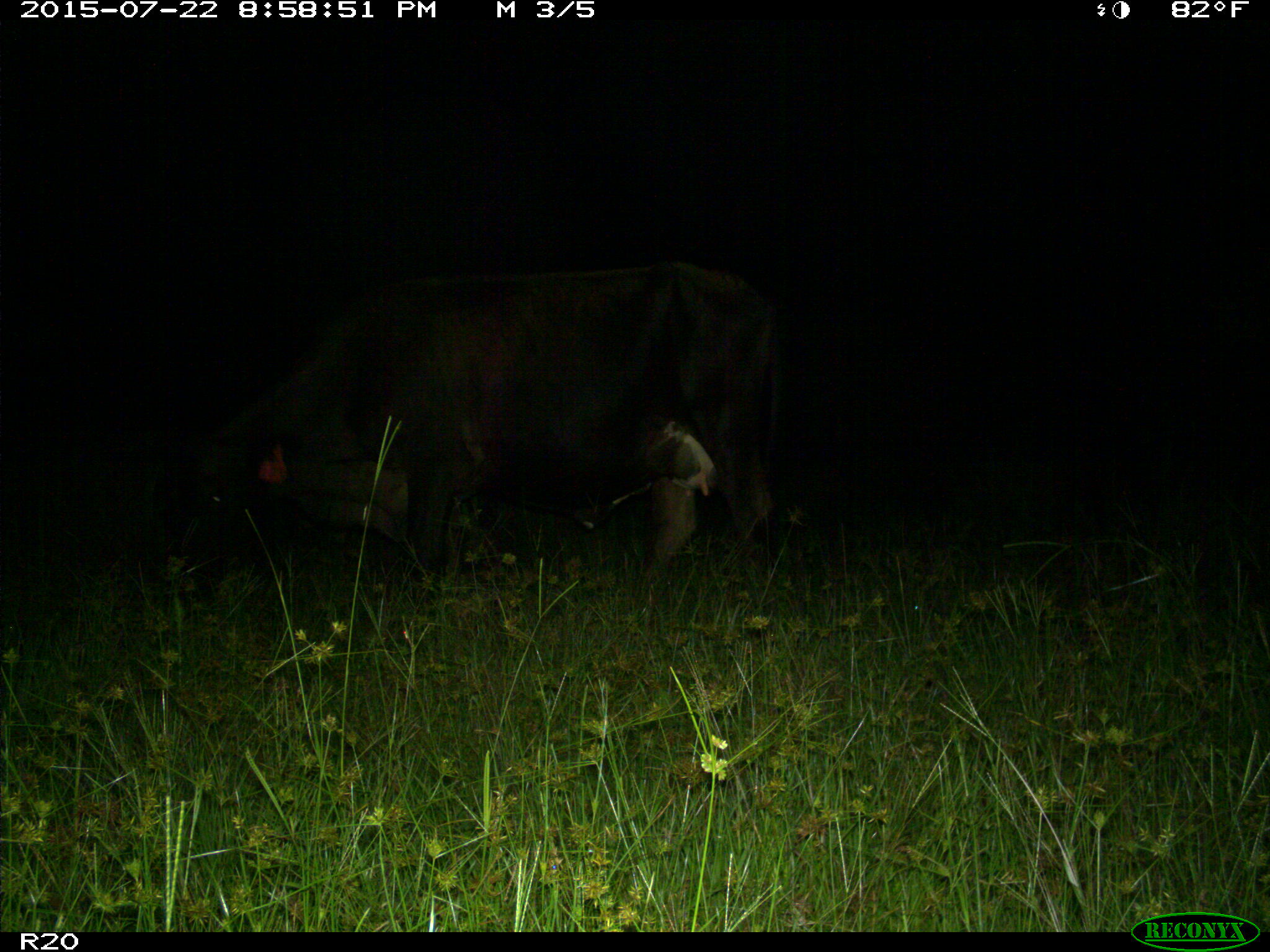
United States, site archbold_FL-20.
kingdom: Animalia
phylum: Chordata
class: Mammalia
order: Artiodactyla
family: Bovidae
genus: Bos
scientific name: Bos taurus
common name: domestic cow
Bos taurus (domestic cow).